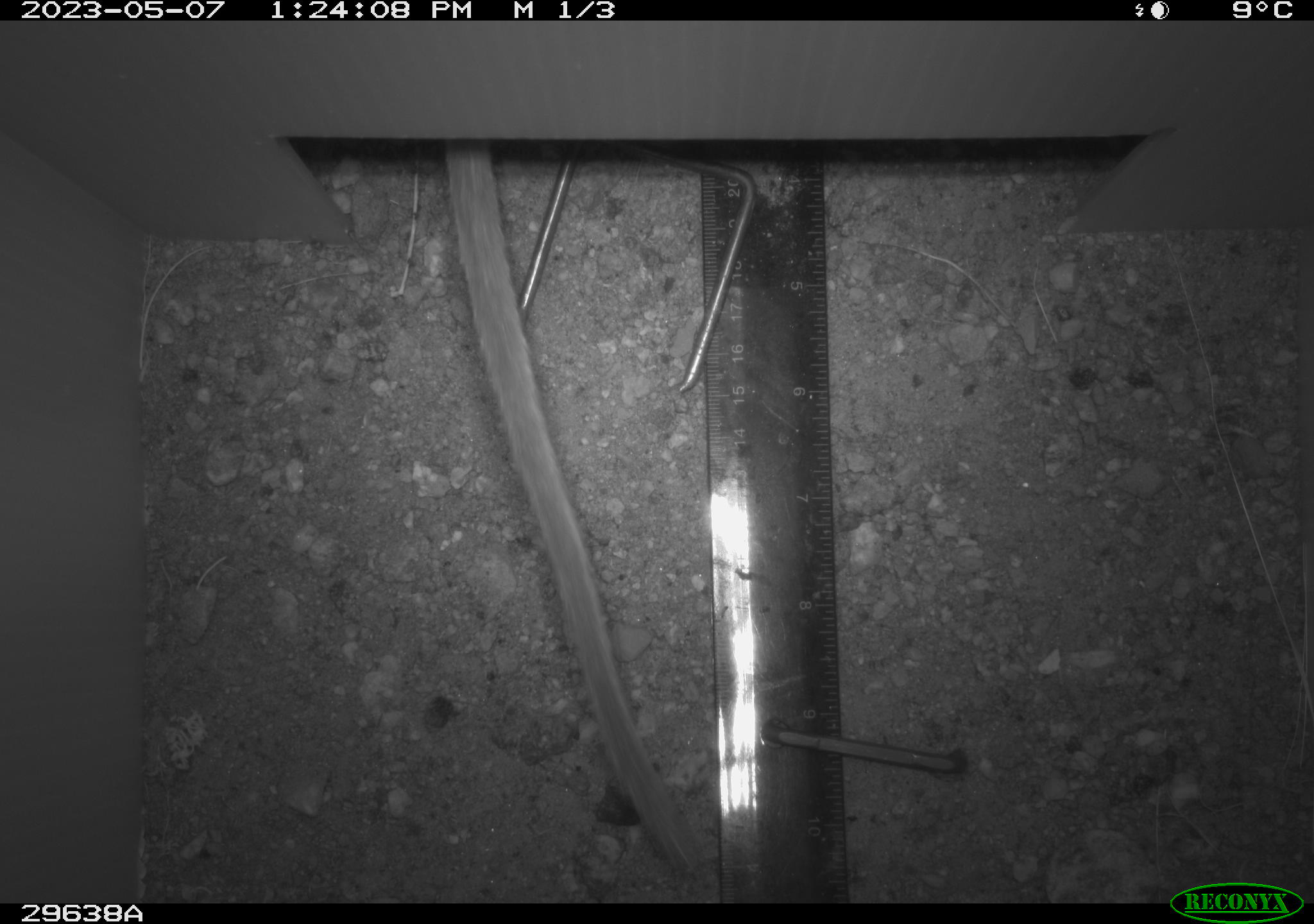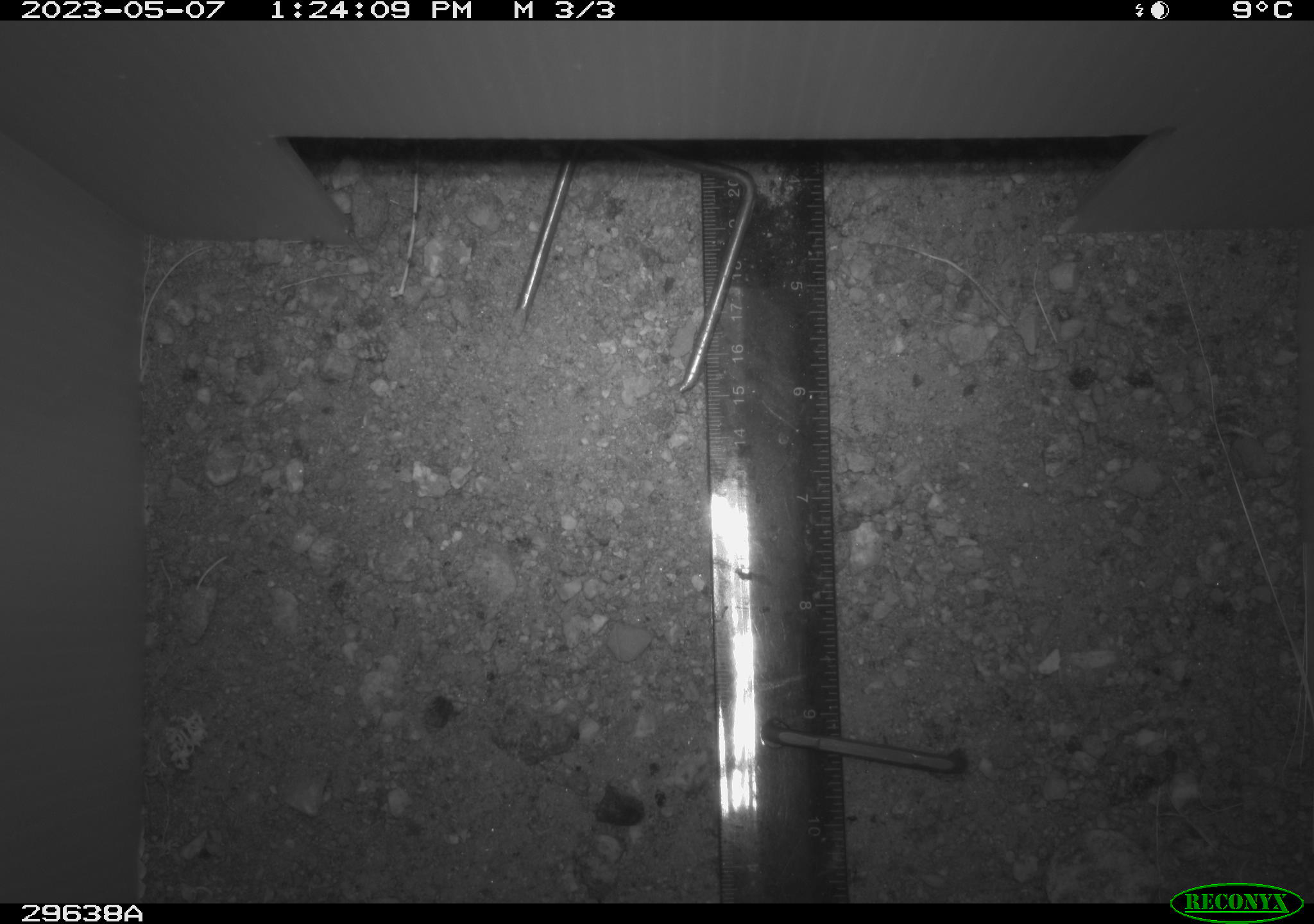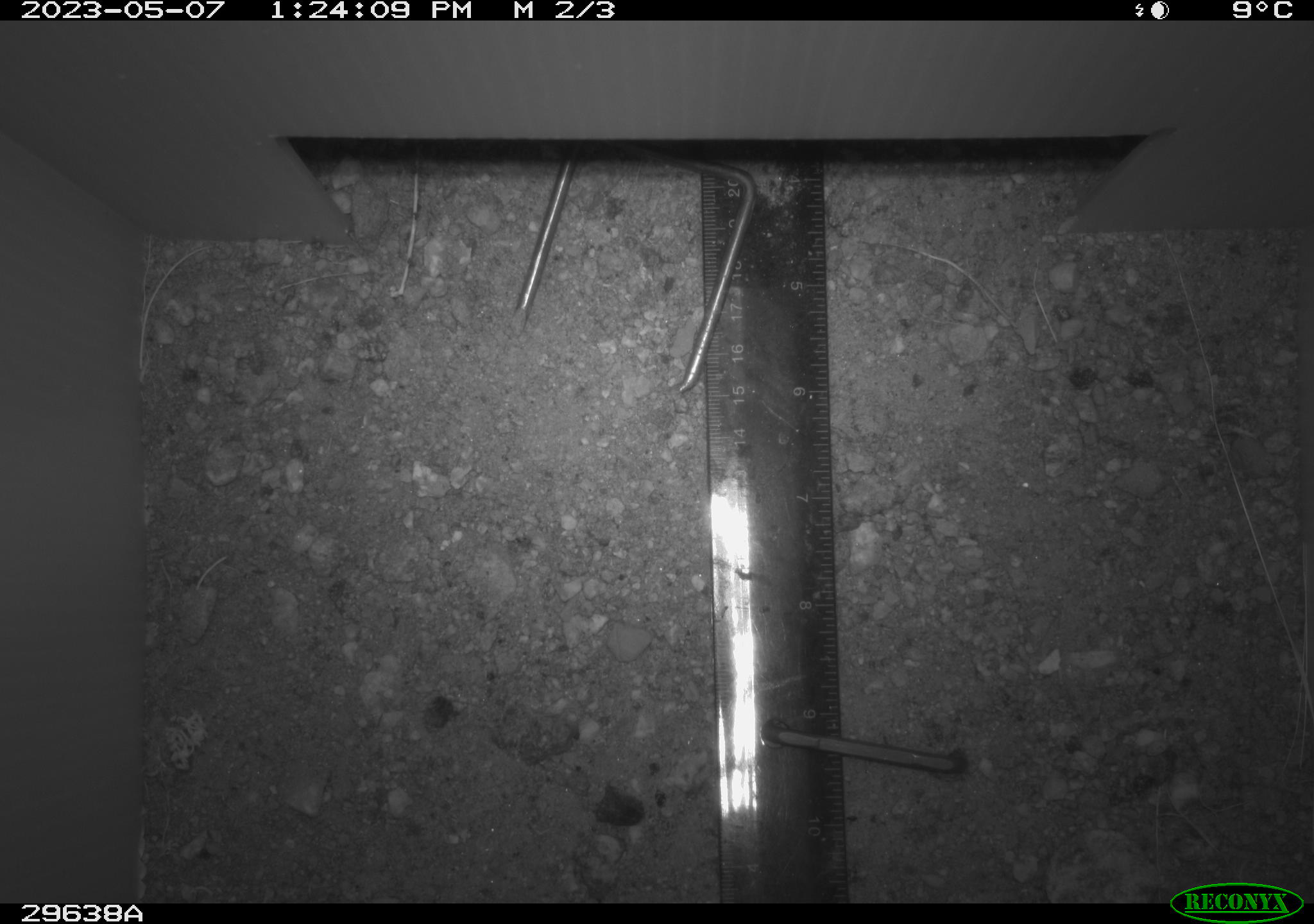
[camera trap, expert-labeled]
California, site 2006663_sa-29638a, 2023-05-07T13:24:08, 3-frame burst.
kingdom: Animalia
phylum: Chordata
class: Mammalia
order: Rodentia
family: Cricetidae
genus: Neotoma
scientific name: Neotoma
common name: pack rat or woodrat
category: neotoma species